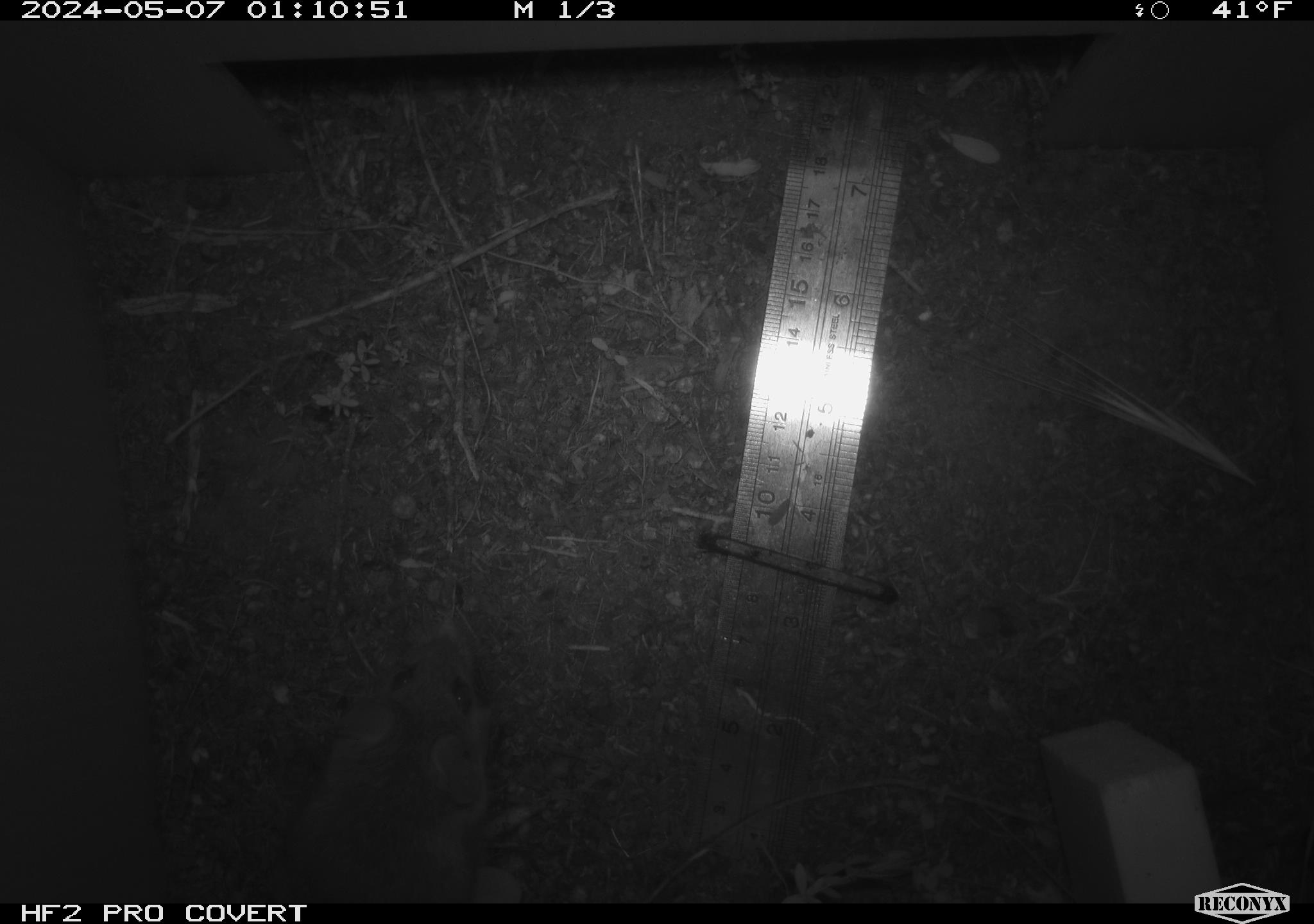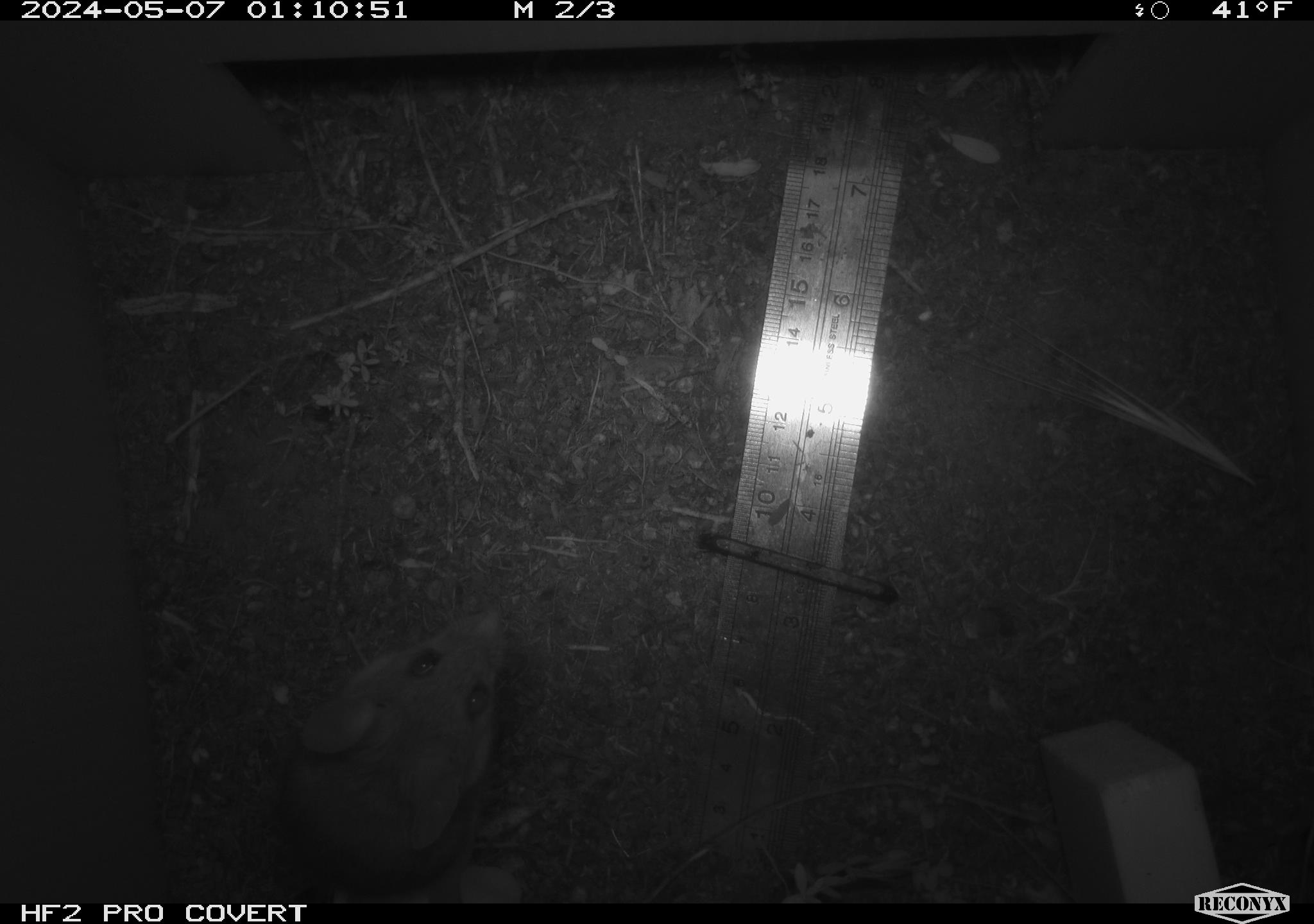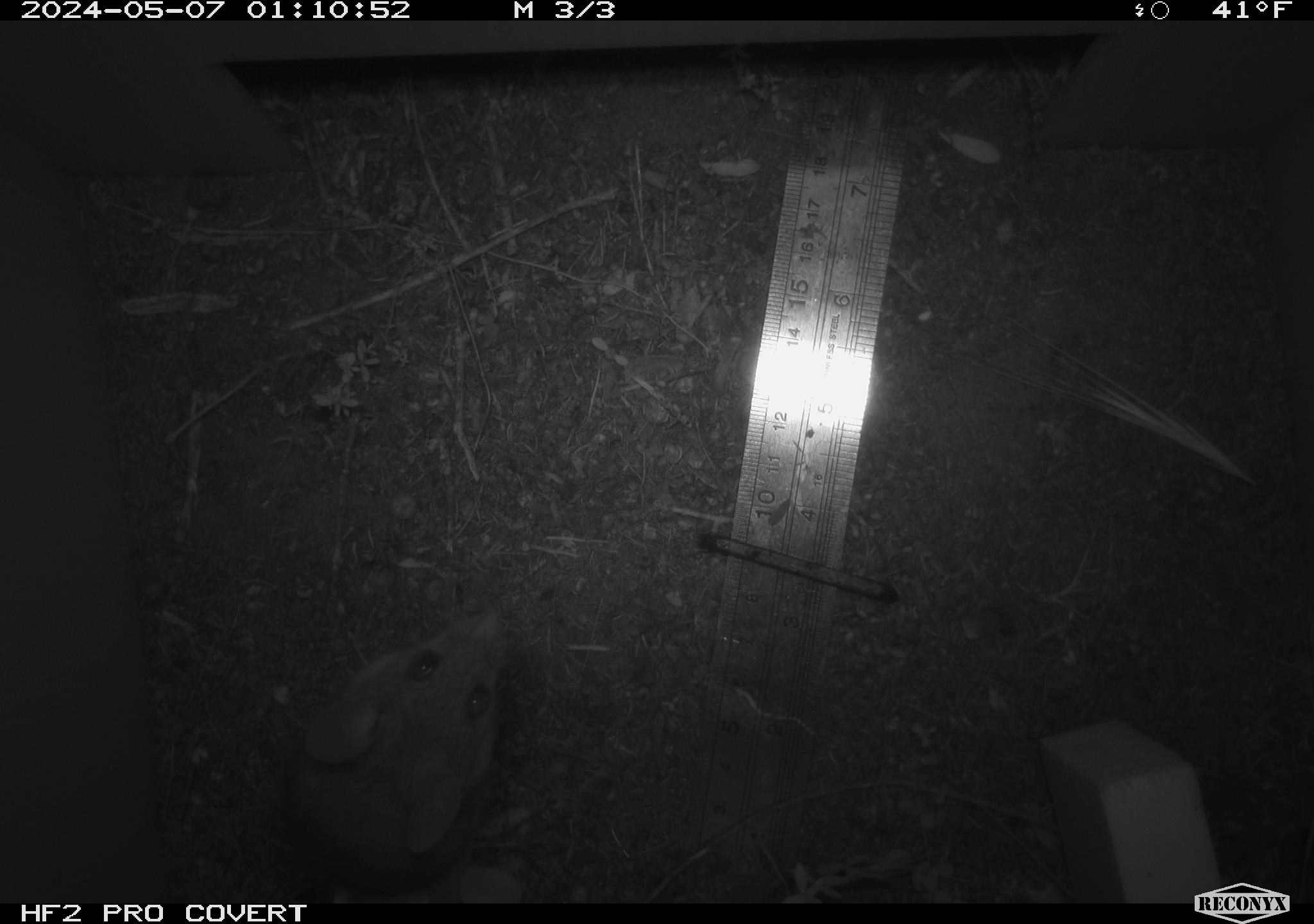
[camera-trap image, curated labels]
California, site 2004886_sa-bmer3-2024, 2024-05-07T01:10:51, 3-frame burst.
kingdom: Animalia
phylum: Chordata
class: Mammalia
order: Rodentia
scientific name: Rodentia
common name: mouse species